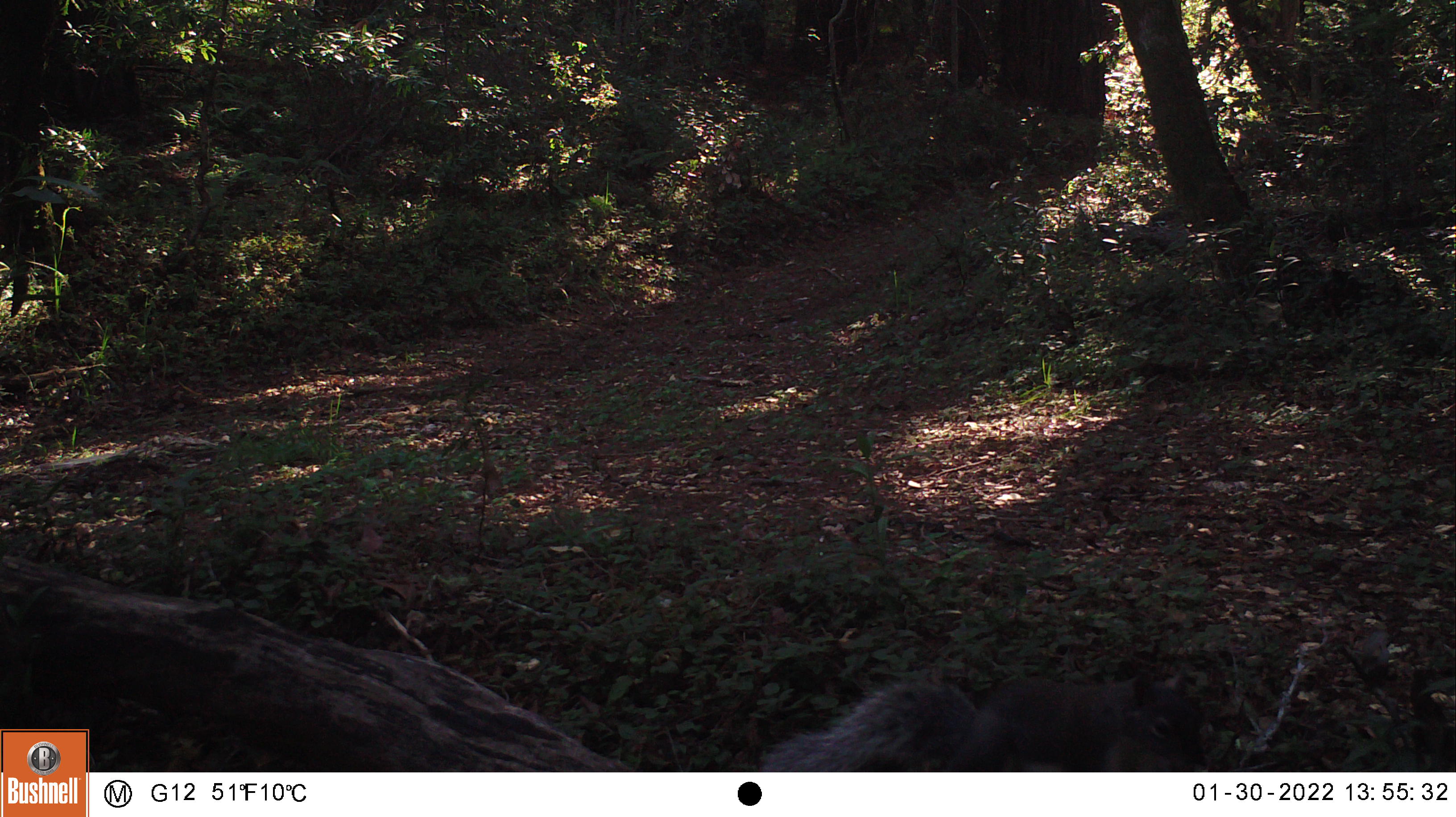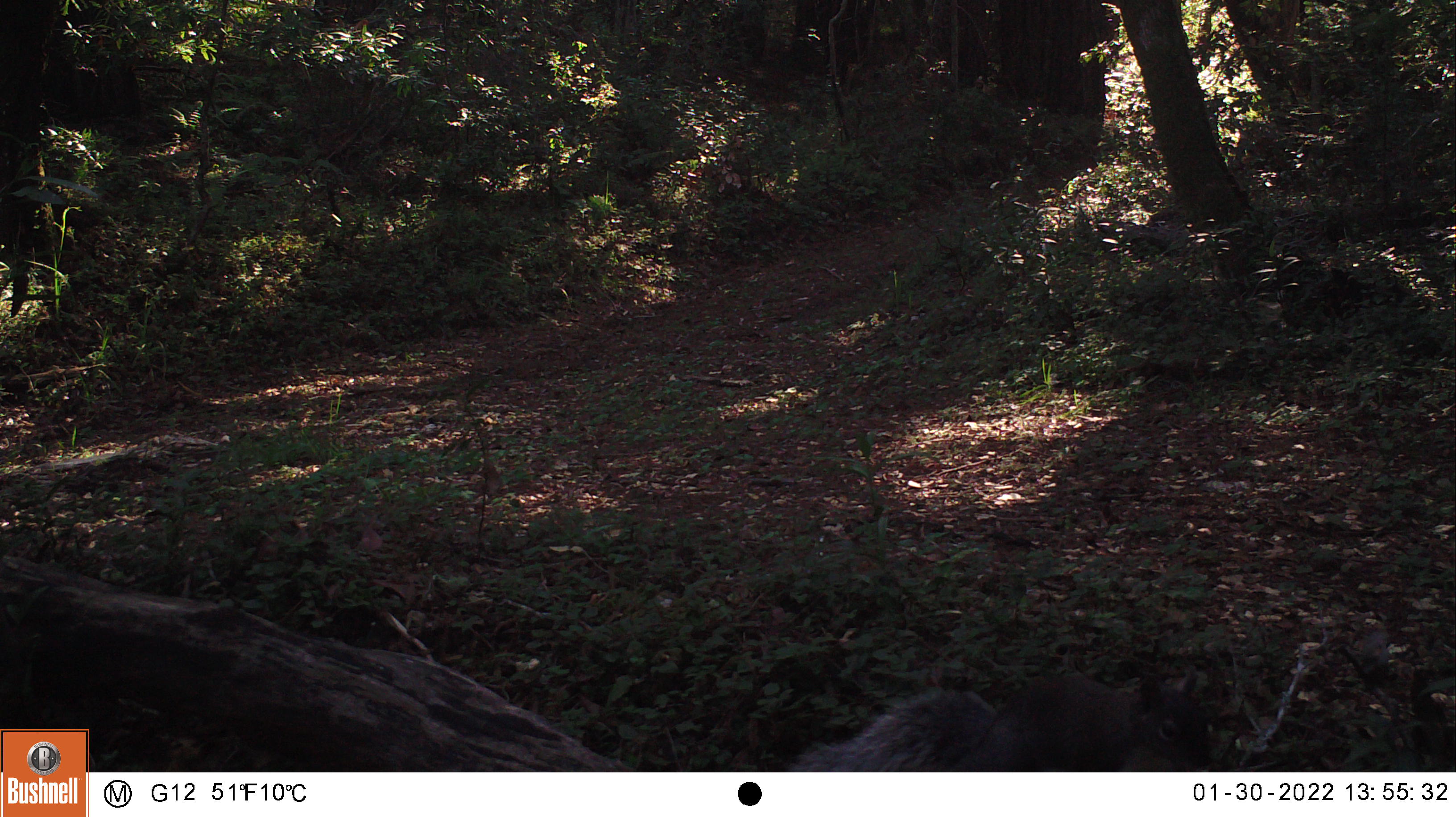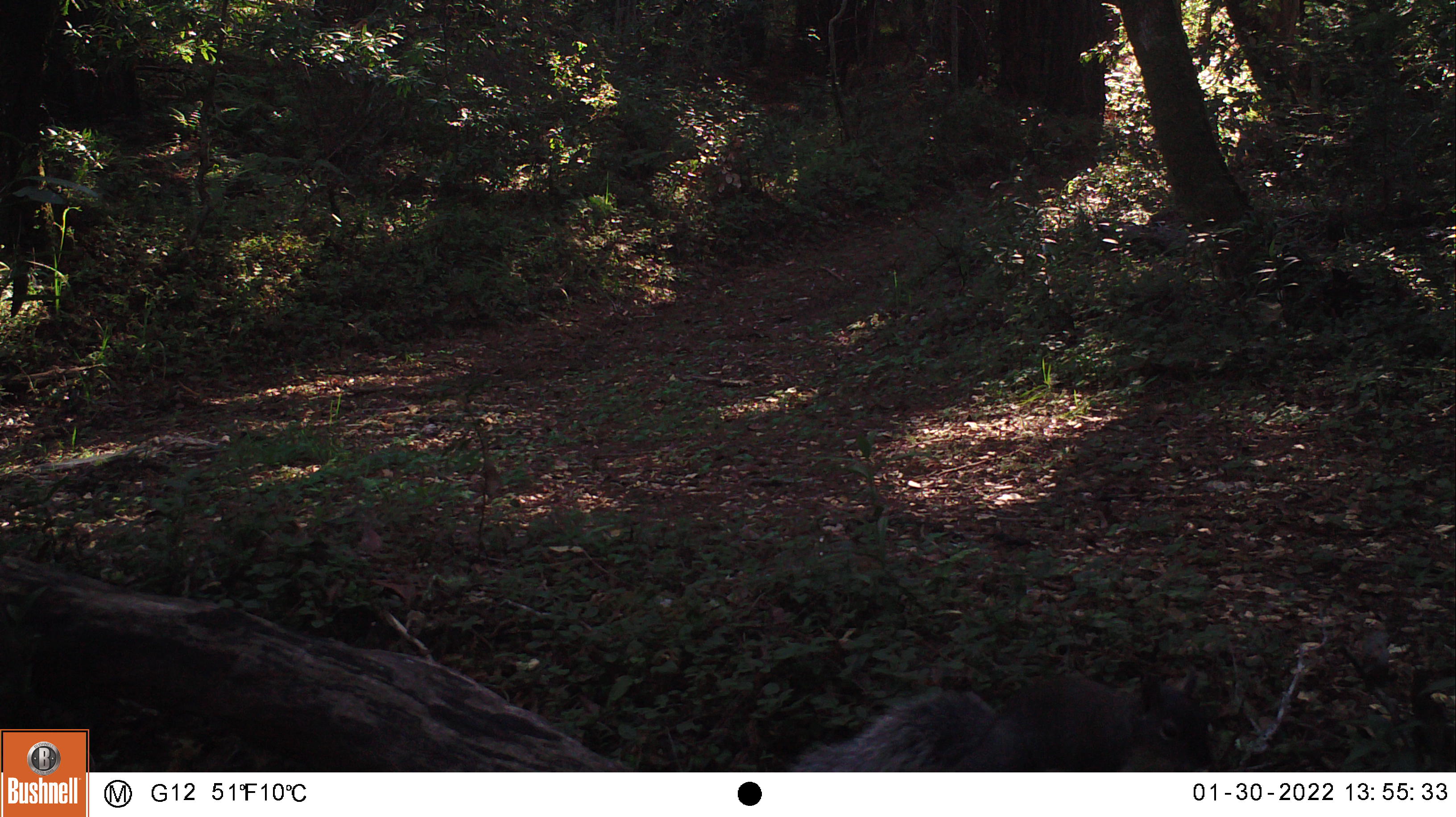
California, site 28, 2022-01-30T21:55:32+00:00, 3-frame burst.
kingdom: Animalia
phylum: Chordata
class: Mammalia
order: Rodentia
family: Sciuridae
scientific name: Sciuridae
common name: squirrel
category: unknown squirrel